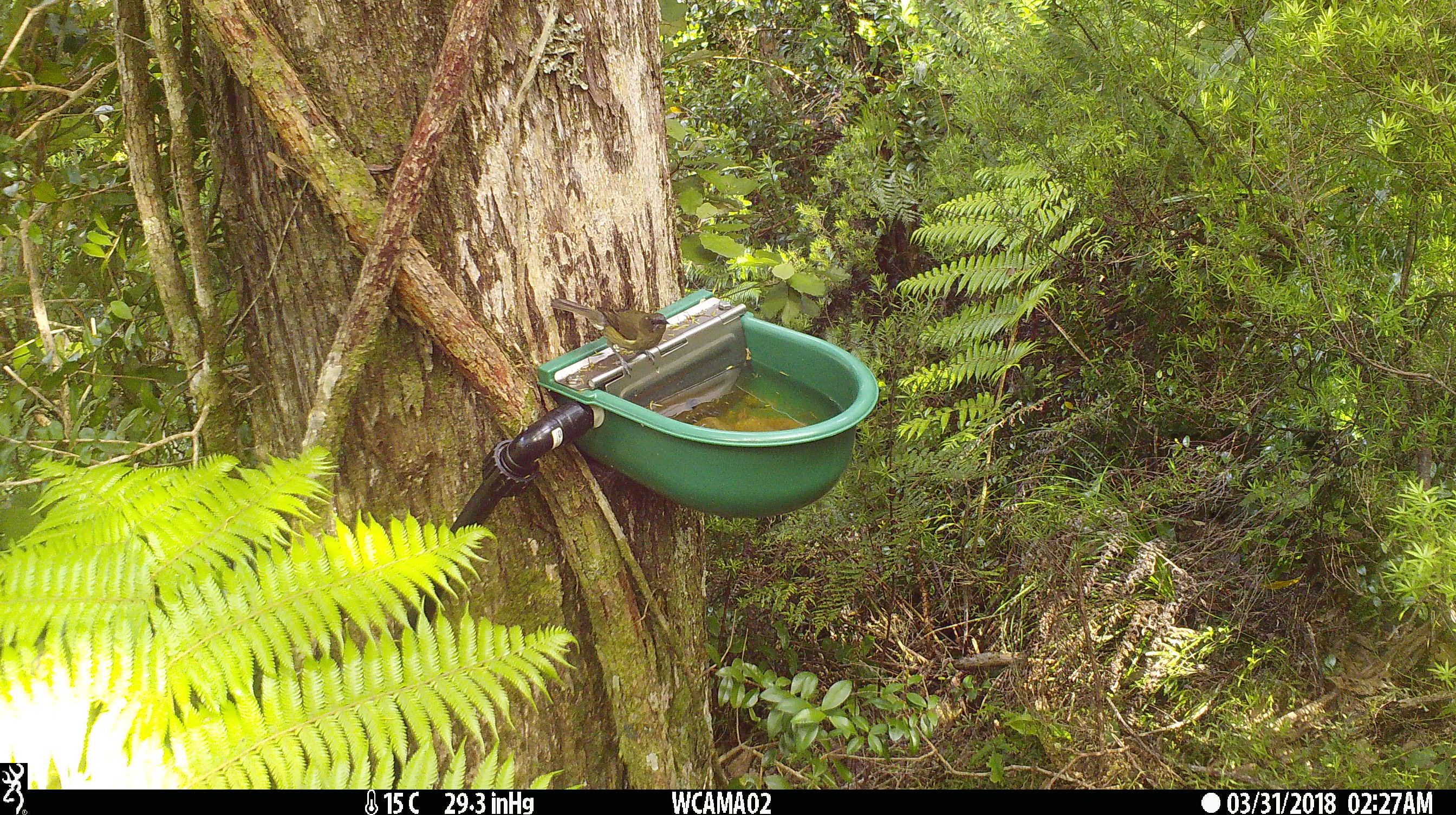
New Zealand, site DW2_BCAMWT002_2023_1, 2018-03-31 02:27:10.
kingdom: Animalia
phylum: Chordata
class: Aves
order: Passeriformes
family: Meliphagidae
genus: Anthornis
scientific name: Anthornis melanura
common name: new zealand bellbird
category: bellbird